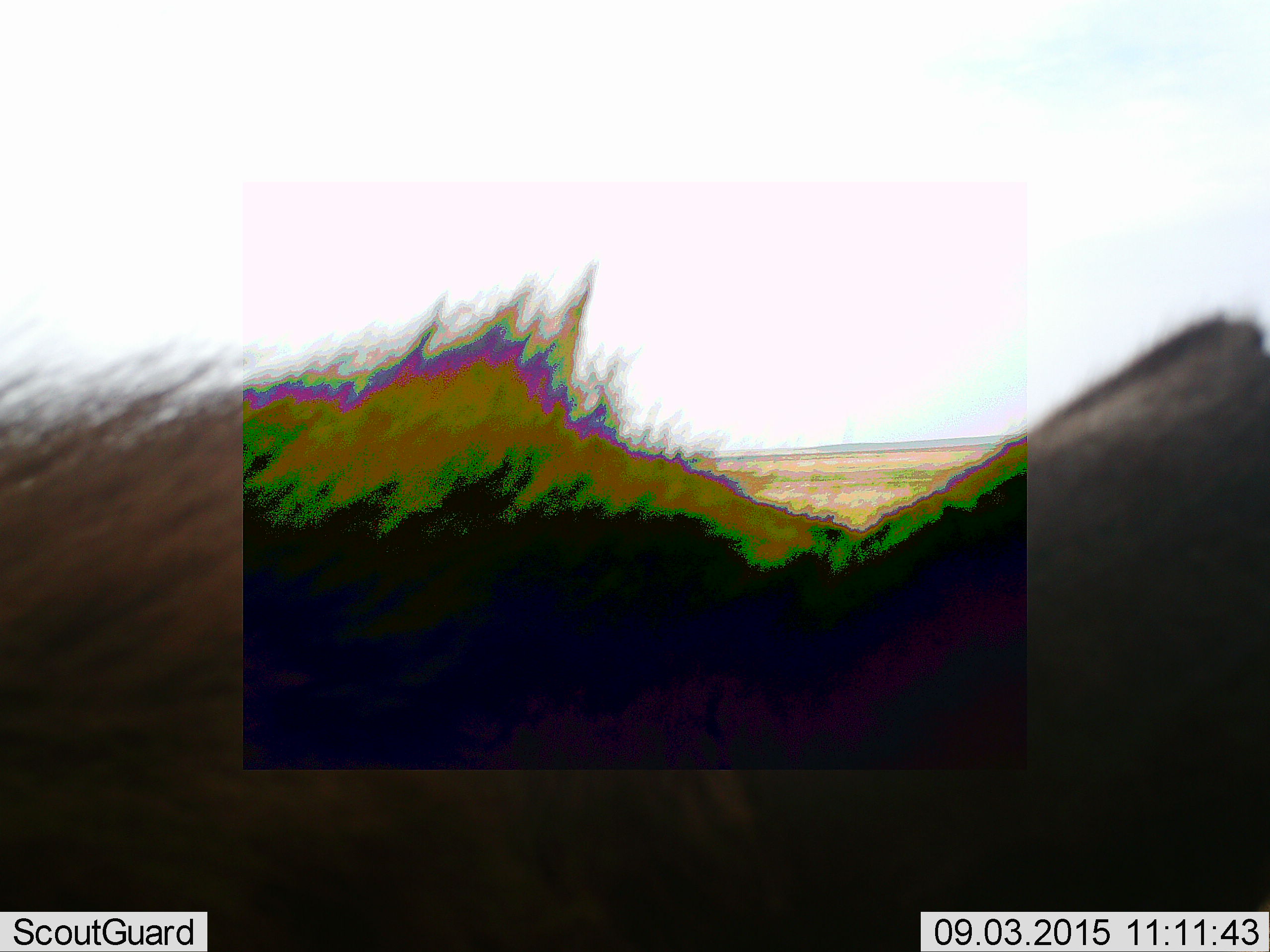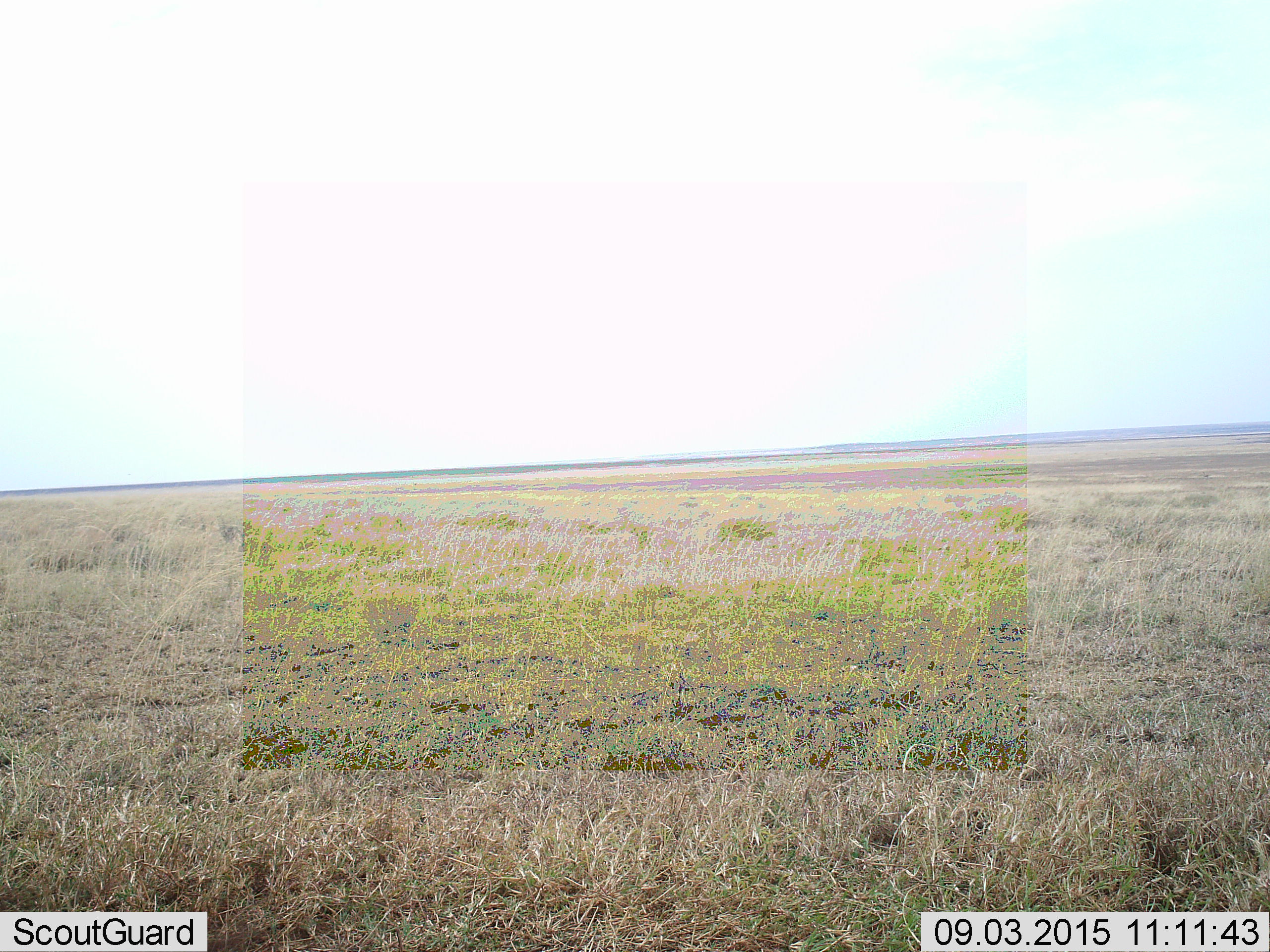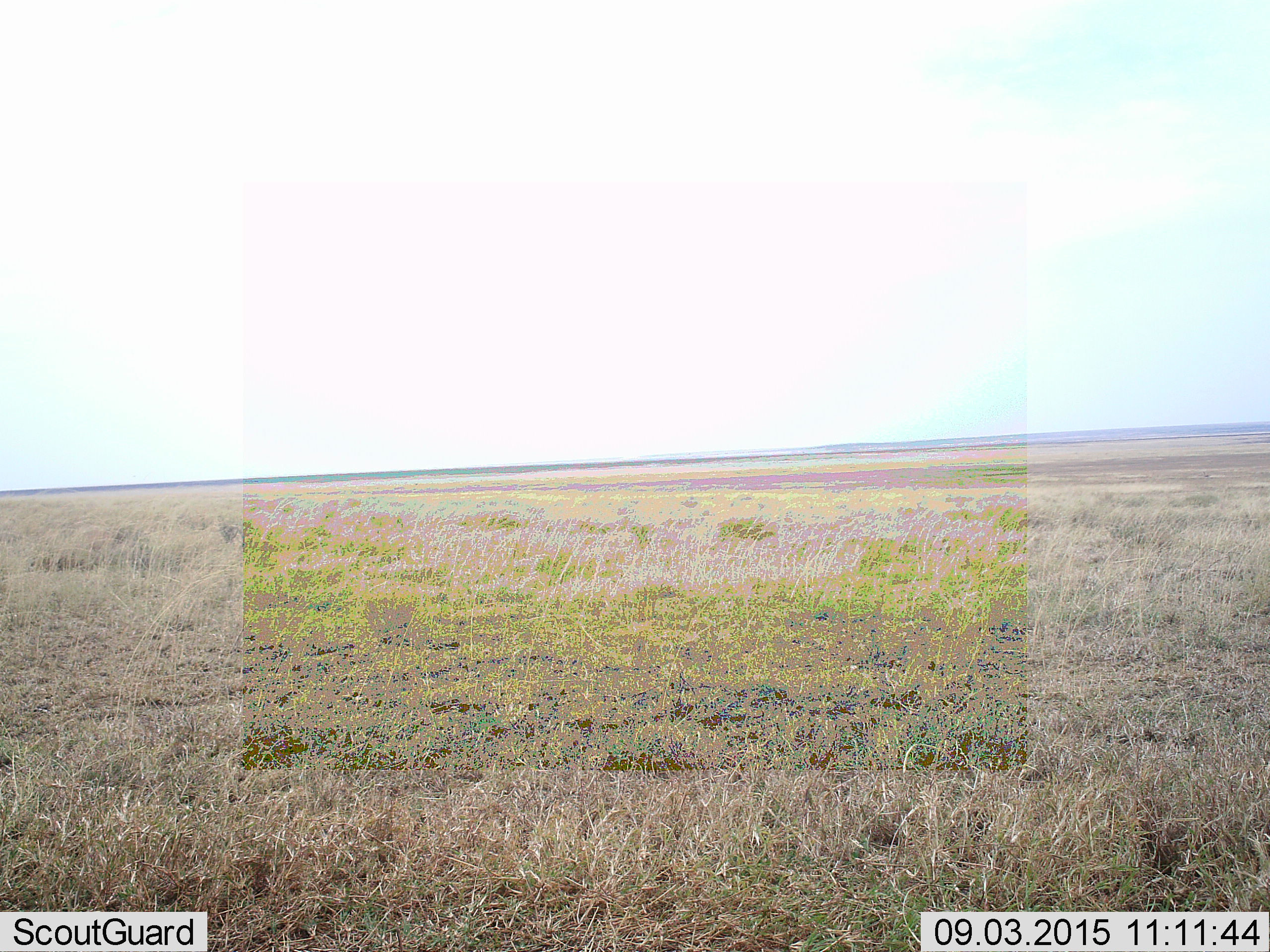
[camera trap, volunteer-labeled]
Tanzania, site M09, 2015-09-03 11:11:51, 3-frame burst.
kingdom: Animalia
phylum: Chordata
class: Mammalia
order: Artiodactyla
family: Bovidae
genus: Connochaetes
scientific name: Connochaetes taurinus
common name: blue wildebeest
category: wildebeest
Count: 1.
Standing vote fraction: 25%.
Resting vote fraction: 0%.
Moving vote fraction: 50%.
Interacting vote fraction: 0%.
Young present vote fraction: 0%.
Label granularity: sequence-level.